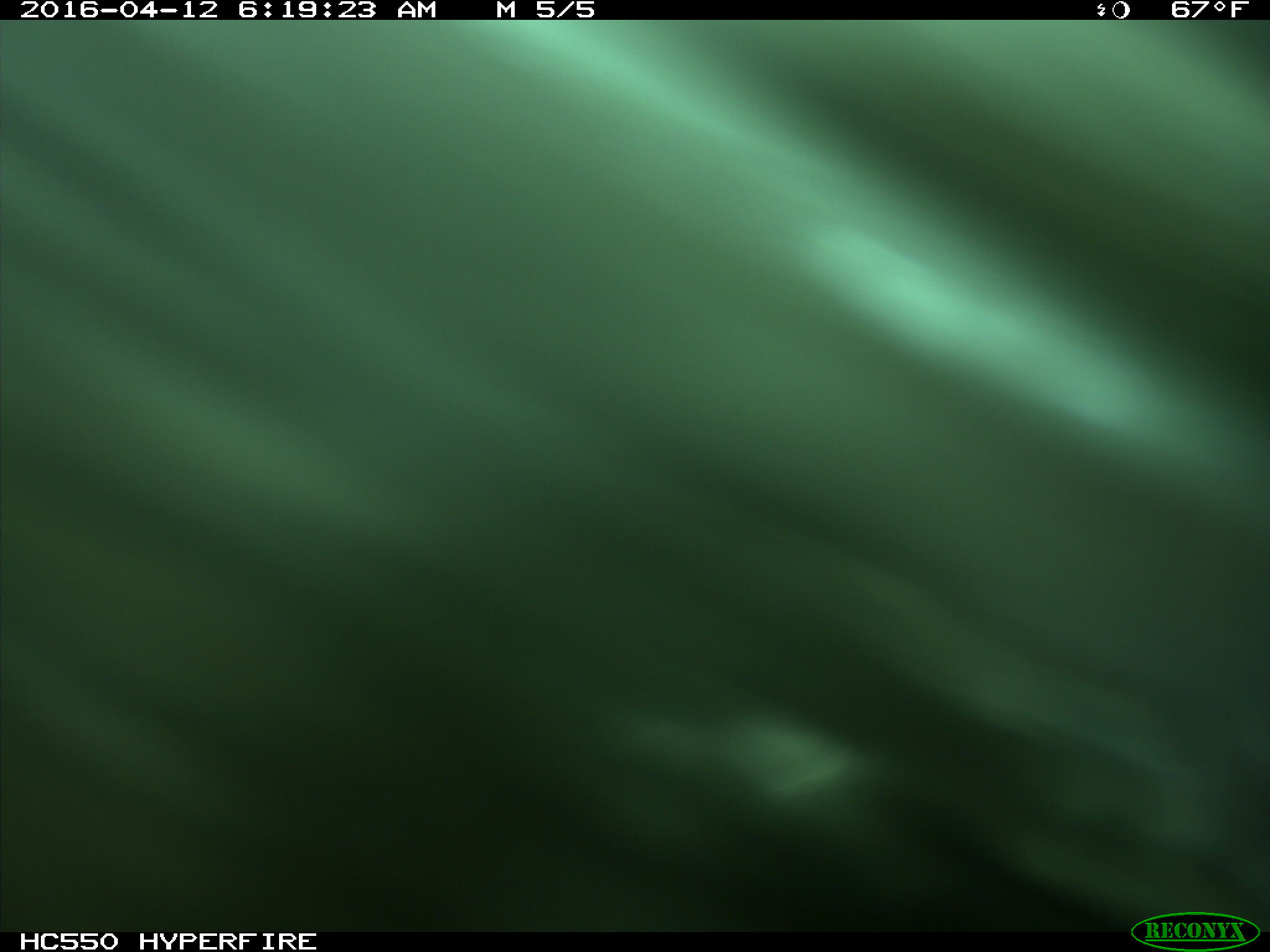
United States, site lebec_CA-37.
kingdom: Animalia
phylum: Chordata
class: Mammalia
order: Artiodactyla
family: Bovidae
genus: Bos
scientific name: Bos taurus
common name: domestic cow